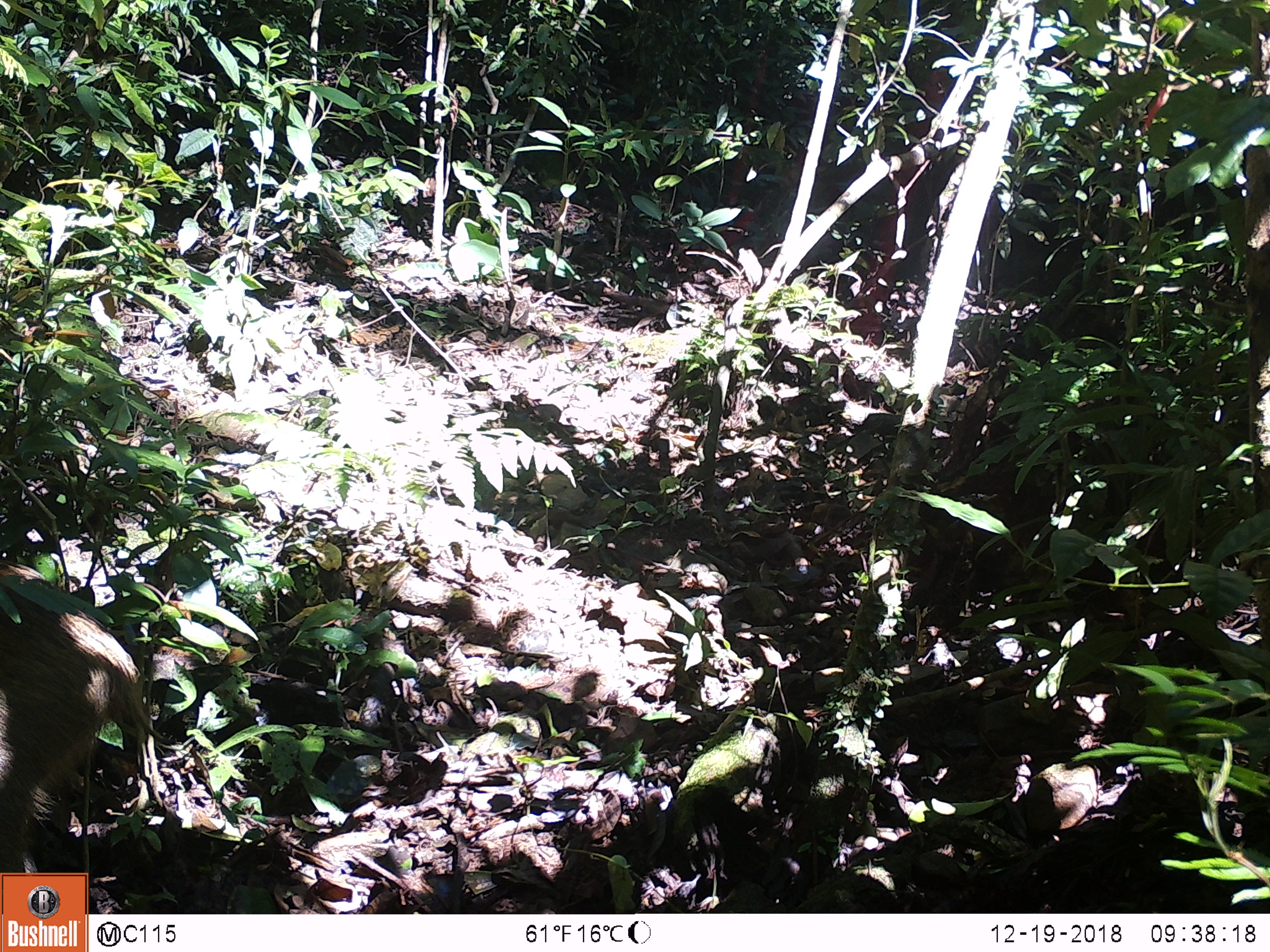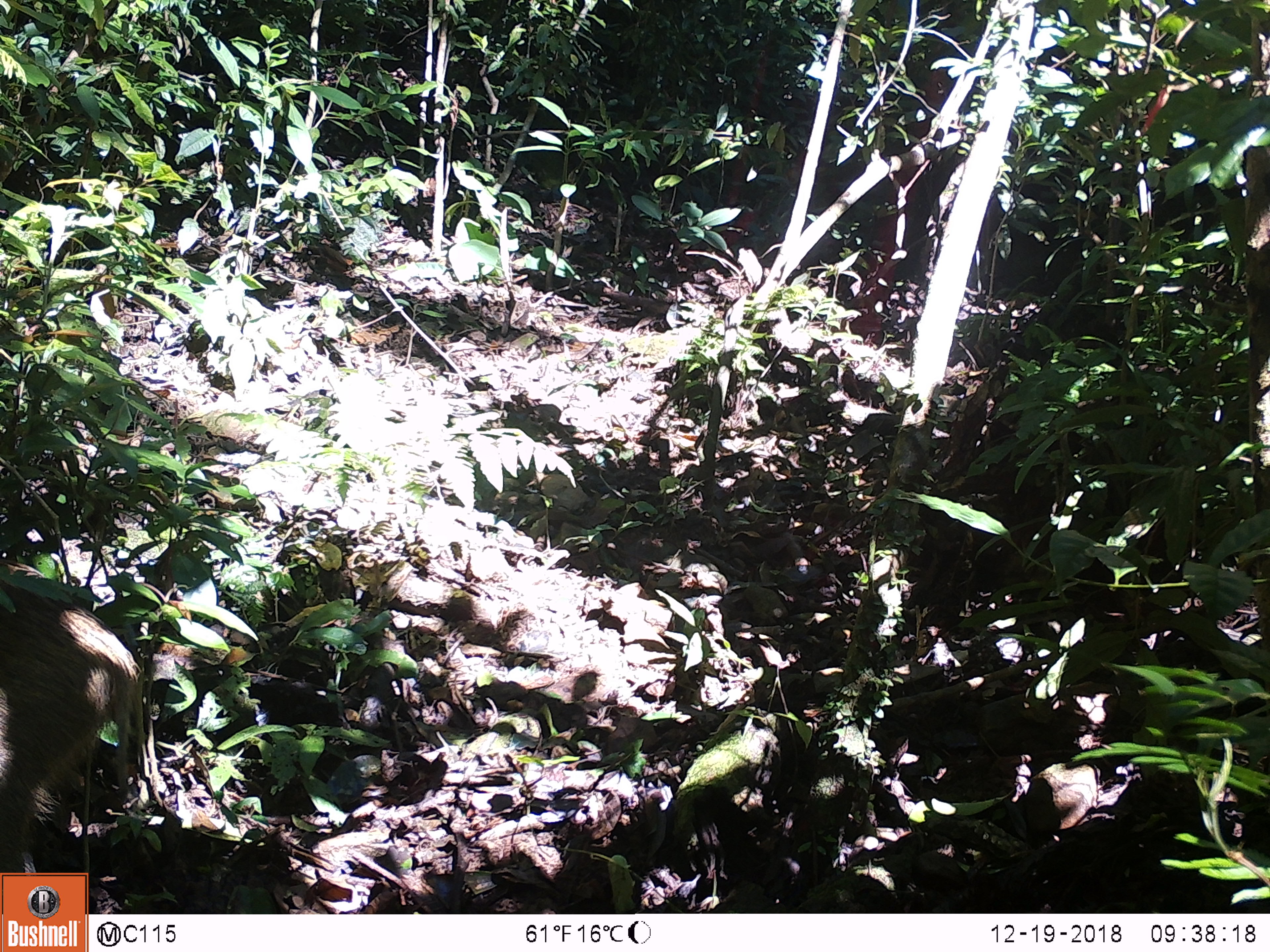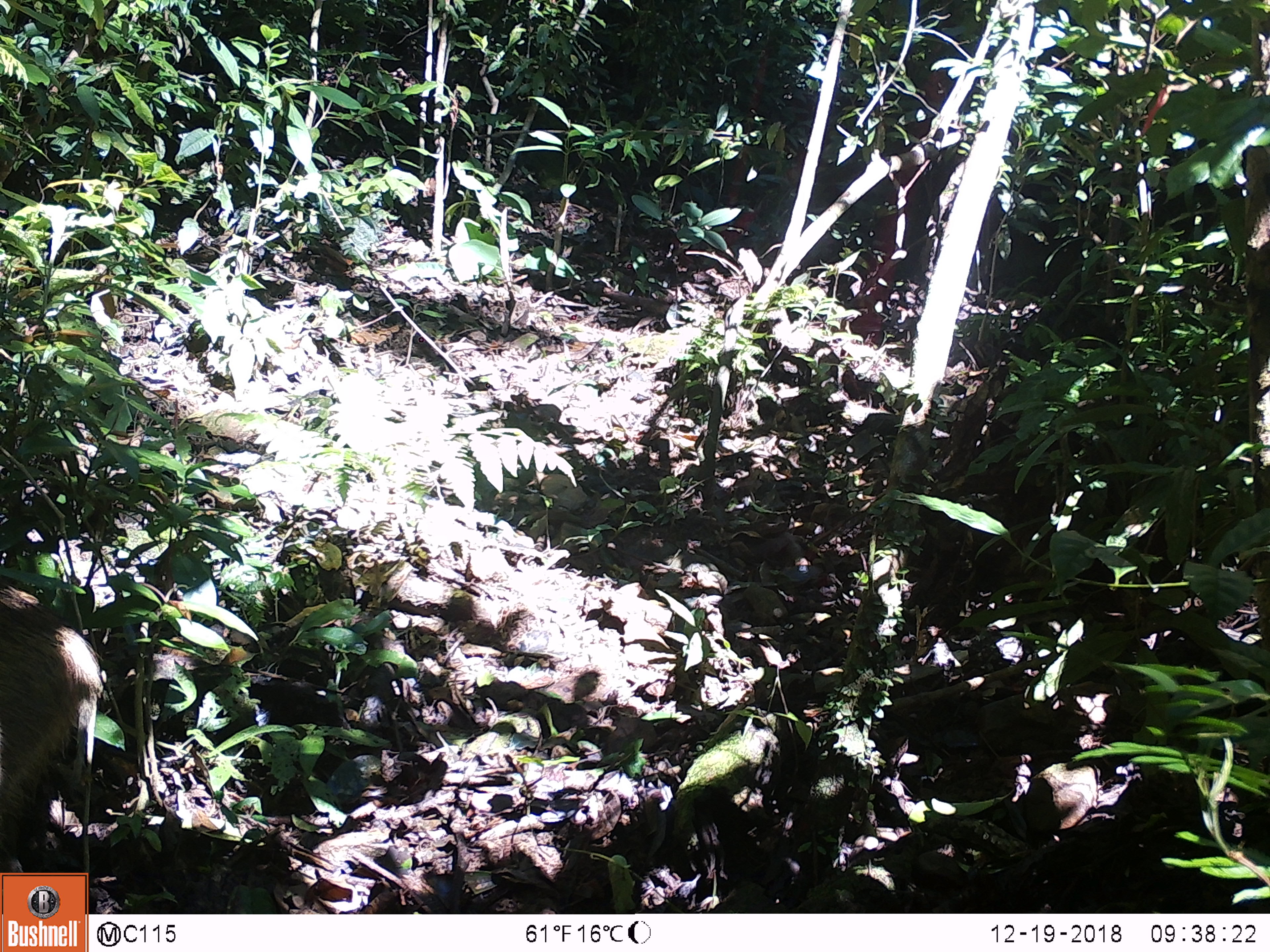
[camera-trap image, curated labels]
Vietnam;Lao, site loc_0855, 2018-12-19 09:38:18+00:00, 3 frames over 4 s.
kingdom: Animalia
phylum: Chordata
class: Mammalia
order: Artiodactyla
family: Suidae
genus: Sus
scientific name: Sus scrofa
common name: eurasian wild pig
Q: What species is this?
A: Eurasian wild pig (Sus scrofa).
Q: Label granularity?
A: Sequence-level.